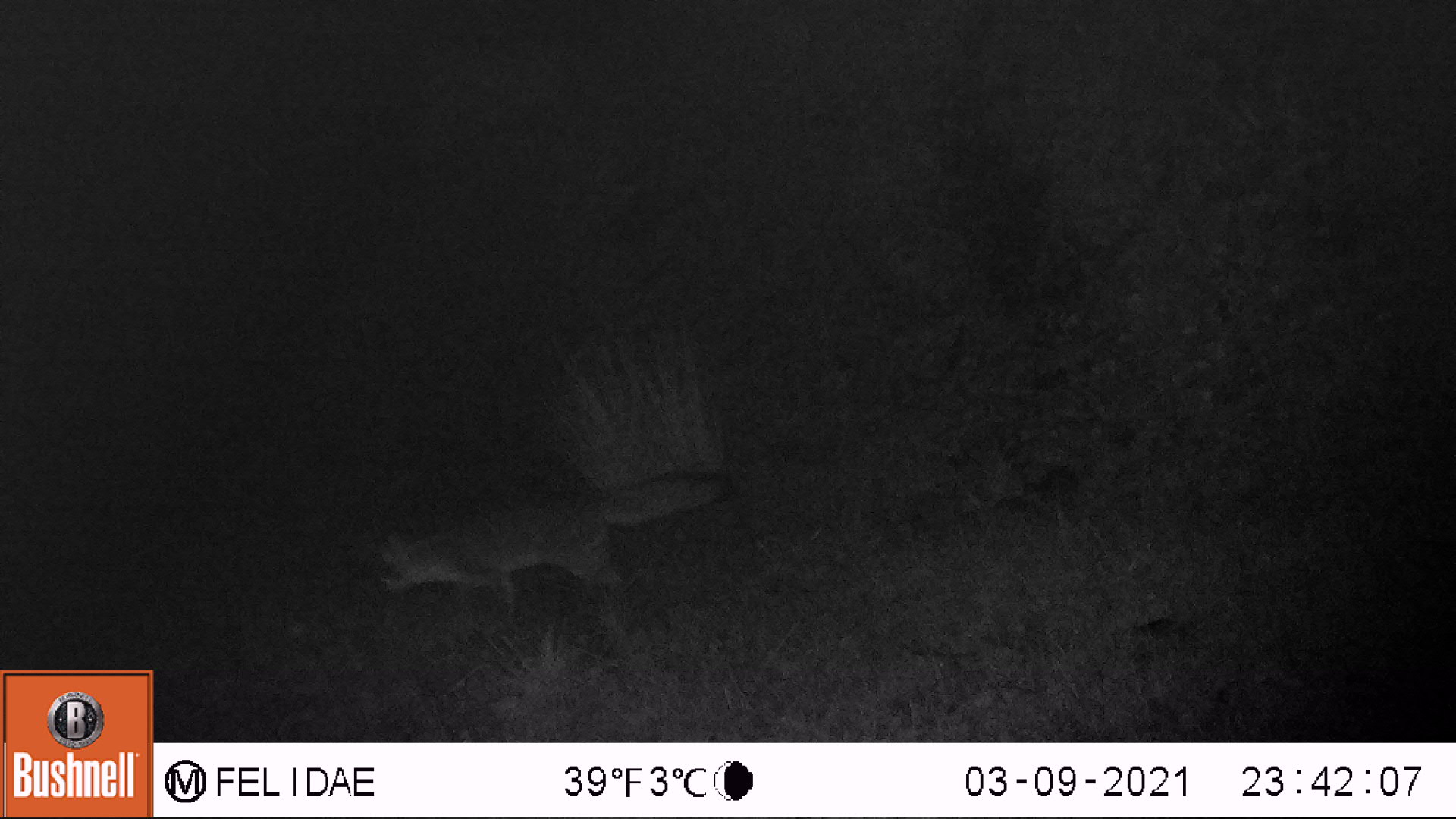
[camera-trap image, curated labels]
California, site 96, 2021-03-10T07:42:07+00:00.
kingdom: Animalia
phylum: Chordata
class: Mammalia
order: Carnivora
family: Canidae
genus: Urocyon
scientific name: Urocyon cinereoargenteus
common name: gray fox